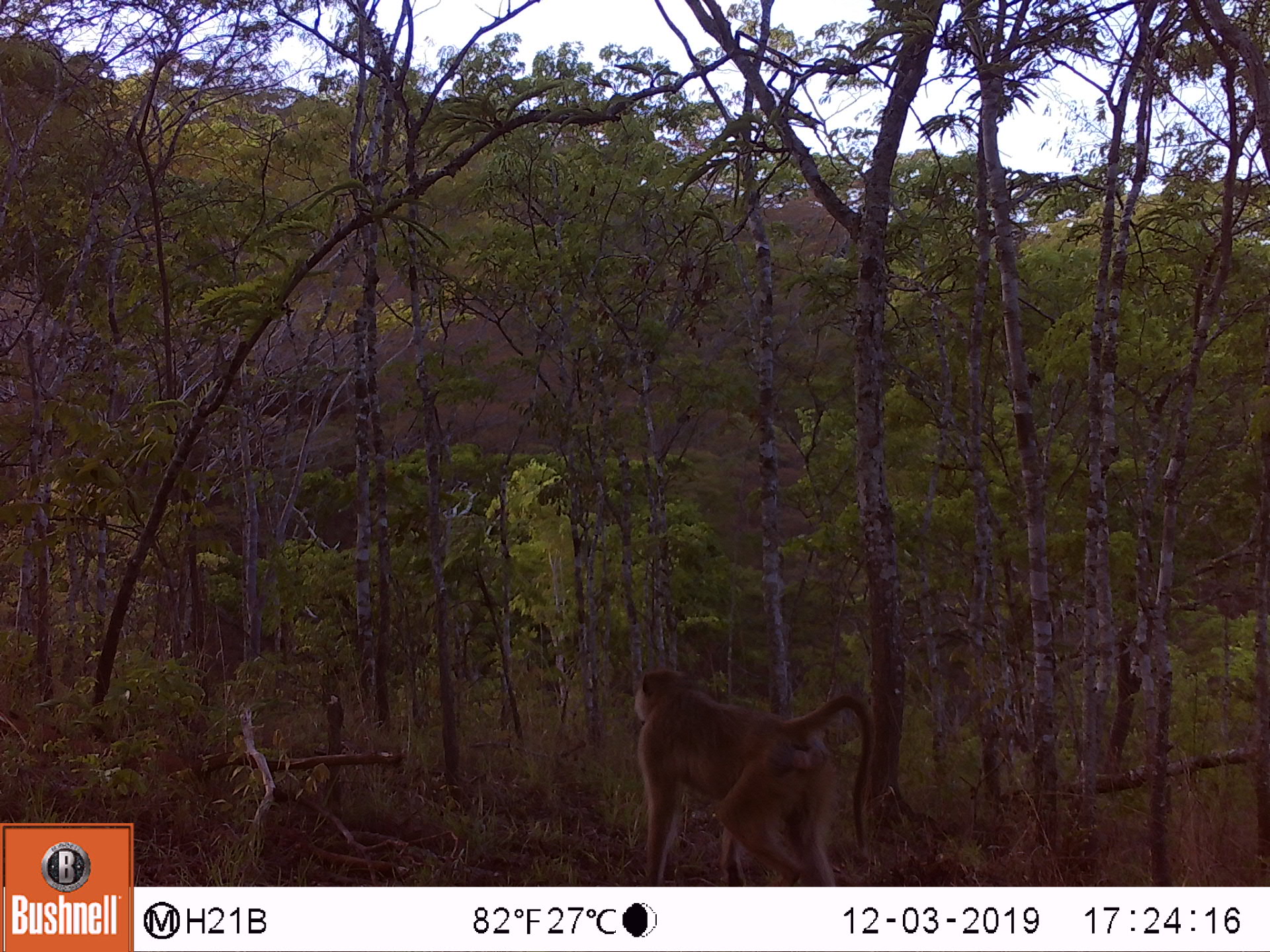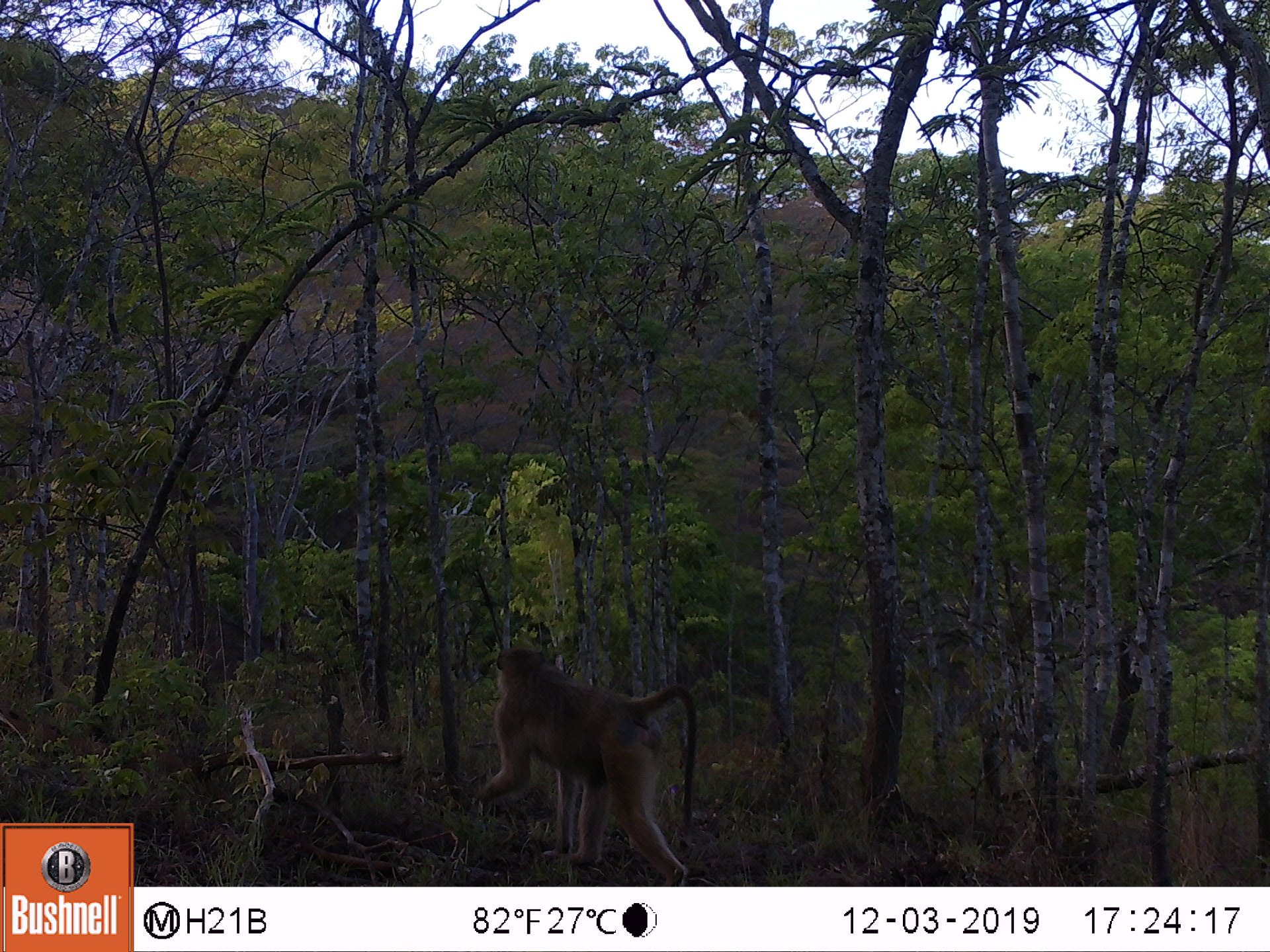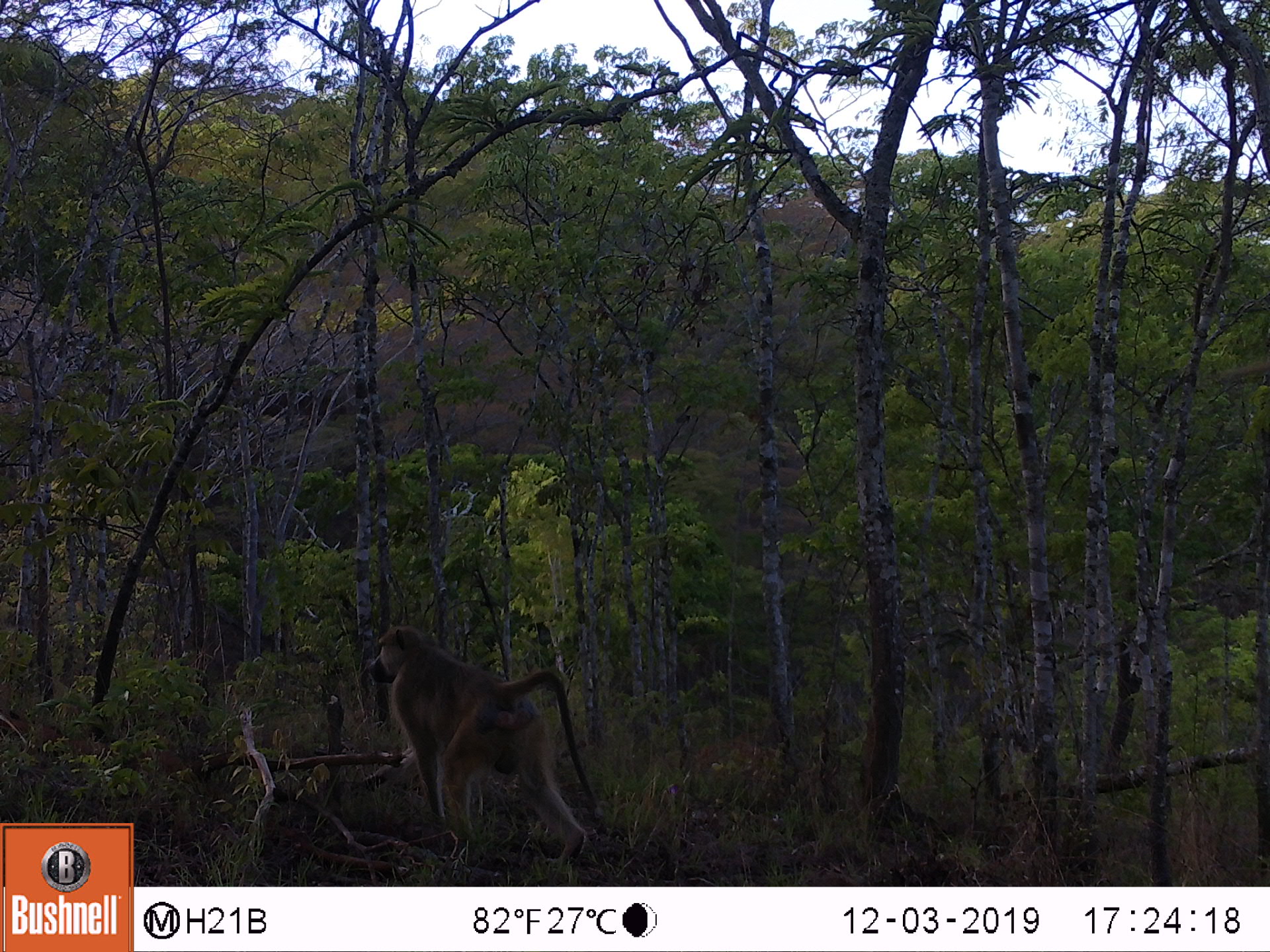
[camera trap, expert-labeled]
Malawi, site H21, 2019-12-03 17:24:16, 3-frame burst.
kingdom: Animalia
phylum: Chordata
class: Mammalia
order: Primates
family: Cercopithecidae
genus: Papio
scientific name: Papio cynocephalus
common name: yellow baboon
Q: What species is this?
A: Yellow baboon (Papio cynocephalus).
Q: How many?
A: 1.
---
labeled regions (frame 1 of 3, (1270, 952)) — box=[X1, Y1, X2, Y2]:
yellow baboon: box=[632, 665, 873, 877]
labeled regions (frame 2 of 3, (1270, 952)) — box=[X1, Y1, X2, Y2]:
yellow baboon: box=[474, 638, 696, 878]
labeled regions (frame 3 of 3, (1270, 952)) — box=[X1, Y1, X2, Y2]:
yellow baboon: box=[357, 619, 602, 868]